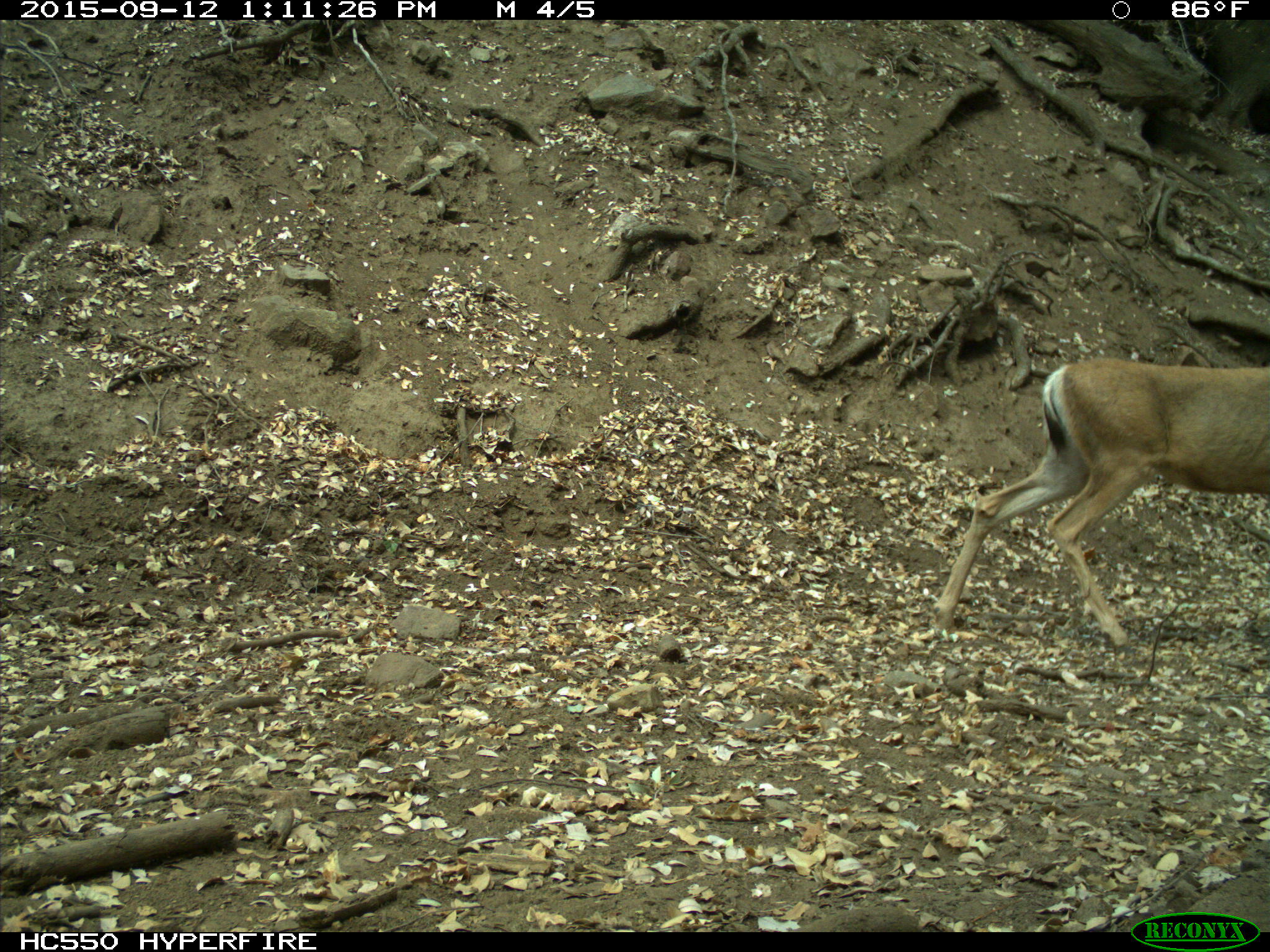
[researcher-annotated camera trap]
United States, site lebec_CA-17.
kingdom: Animalia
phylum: Chordata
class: Mammalia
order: Artiodactyla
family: Cervidae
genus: Odocoileus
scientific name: Odocoileus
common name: deer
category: unidentified deer